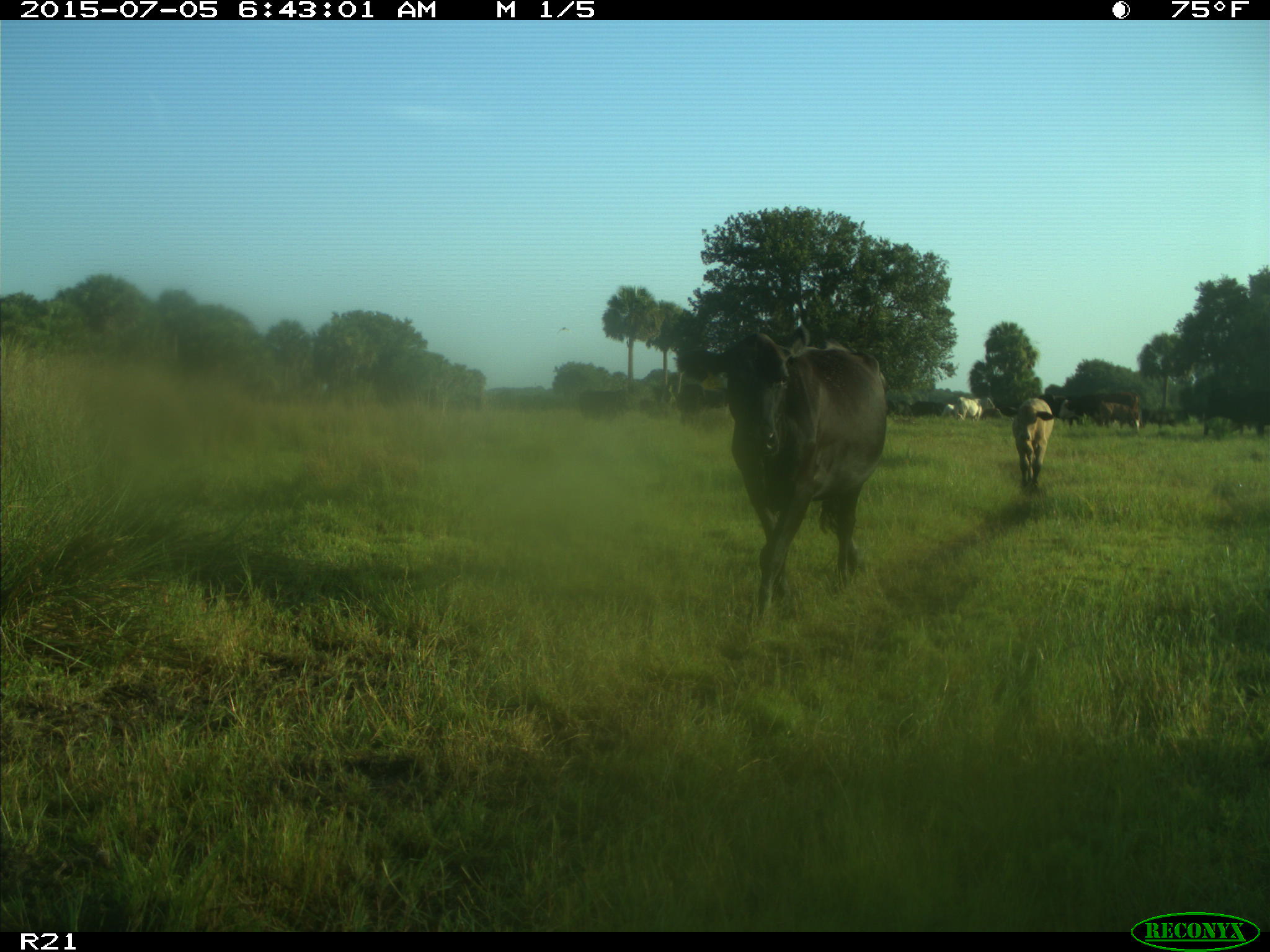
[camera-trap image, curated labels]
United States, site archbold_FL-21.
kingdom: Animalia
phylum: Chordata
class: Mammalia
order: Artiodactyla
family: Bovidae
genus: Bos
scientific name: Bos taurus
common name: domestic cow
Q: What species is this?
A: Bos taurus (domestic cow).